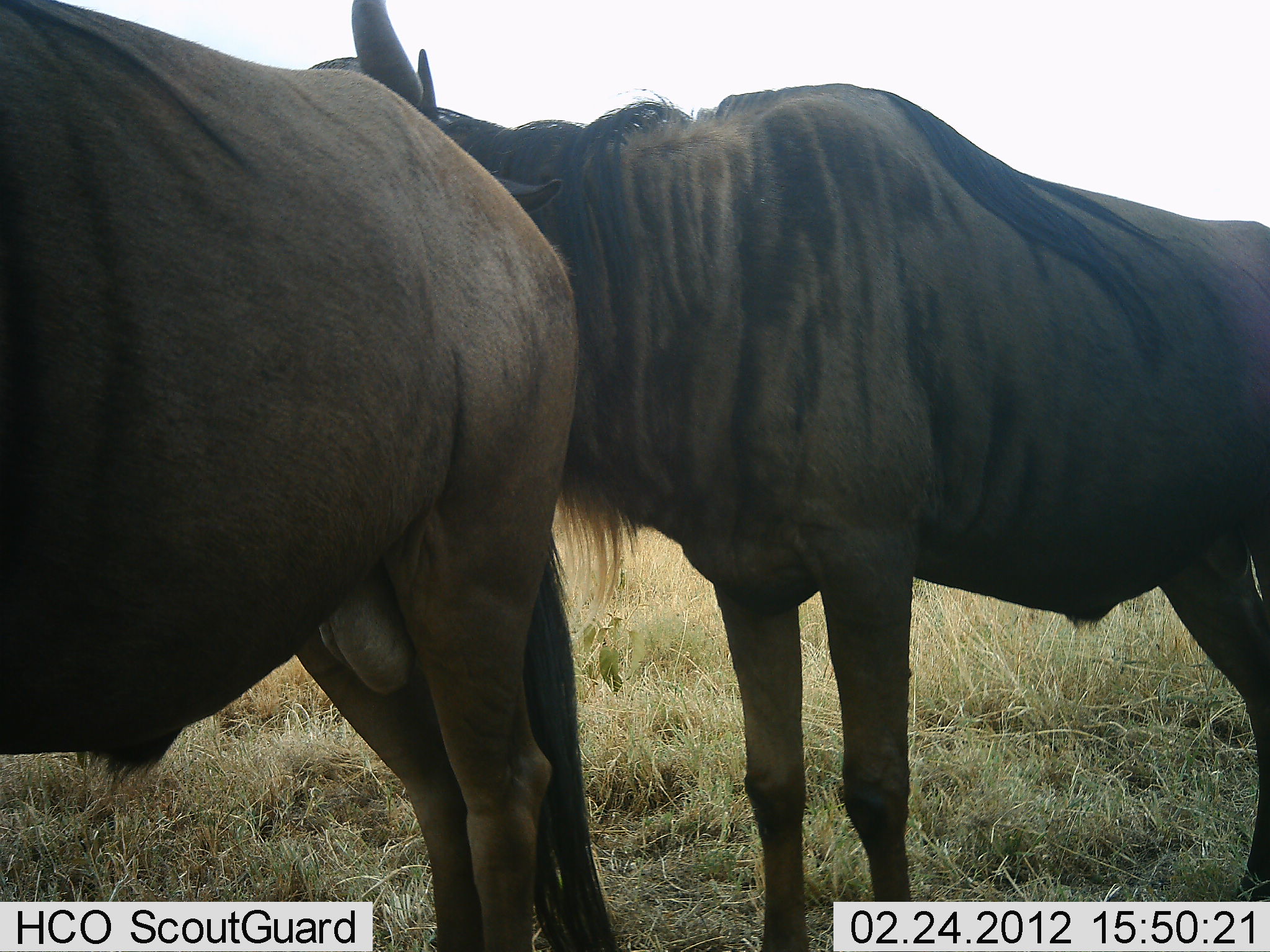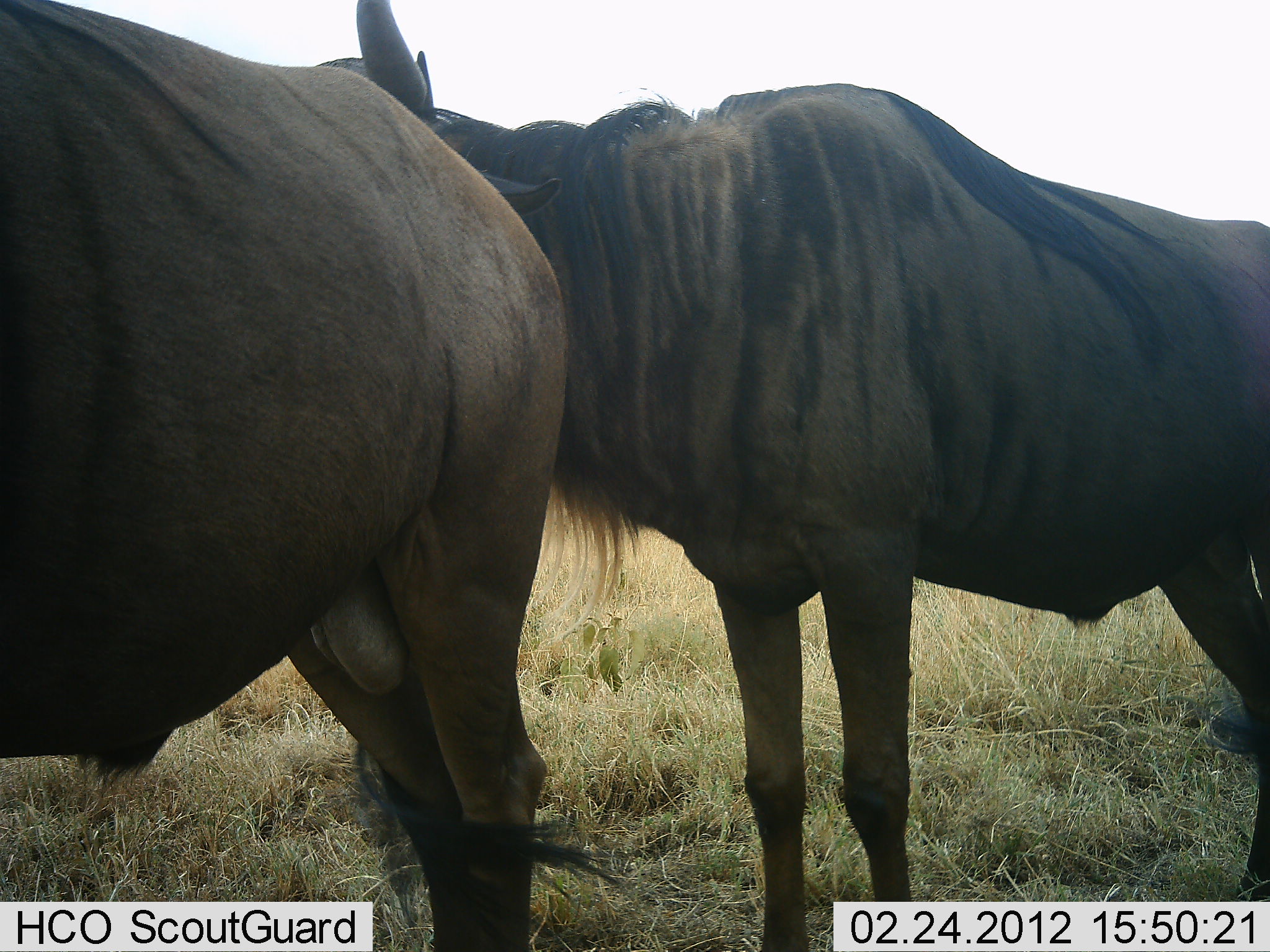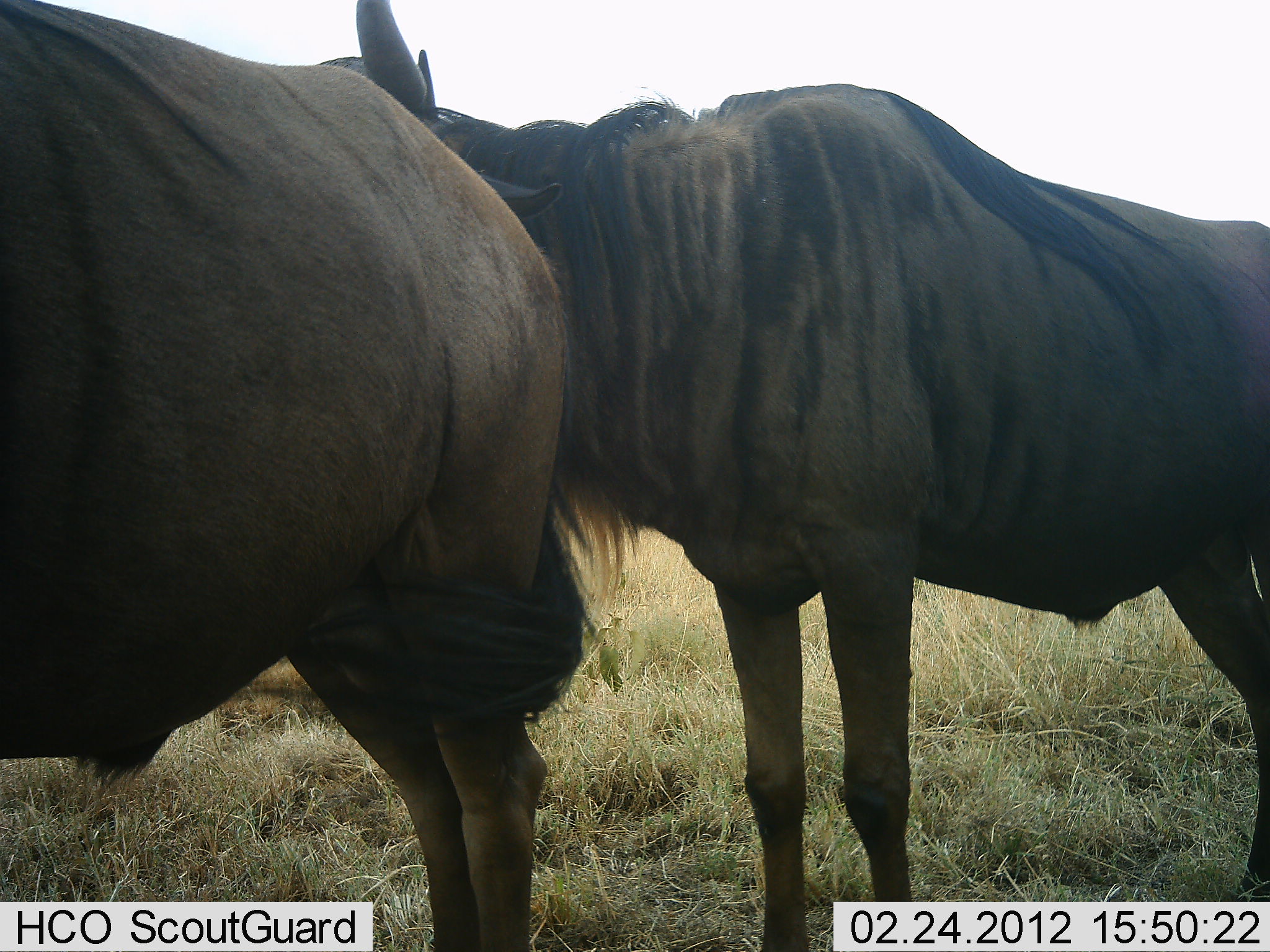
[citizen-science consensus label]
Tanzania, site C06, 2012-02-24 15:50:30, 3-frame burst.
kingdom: Animalia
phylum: Chordata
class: Mammalia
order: Artiodactyla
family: Bovidae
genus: Connochaetes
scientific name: Connochaetes taurinus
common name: blue wildebeest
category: wildebeest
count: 2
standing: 93%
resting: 14%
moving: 0%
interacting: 7%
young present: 0%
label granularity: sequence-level